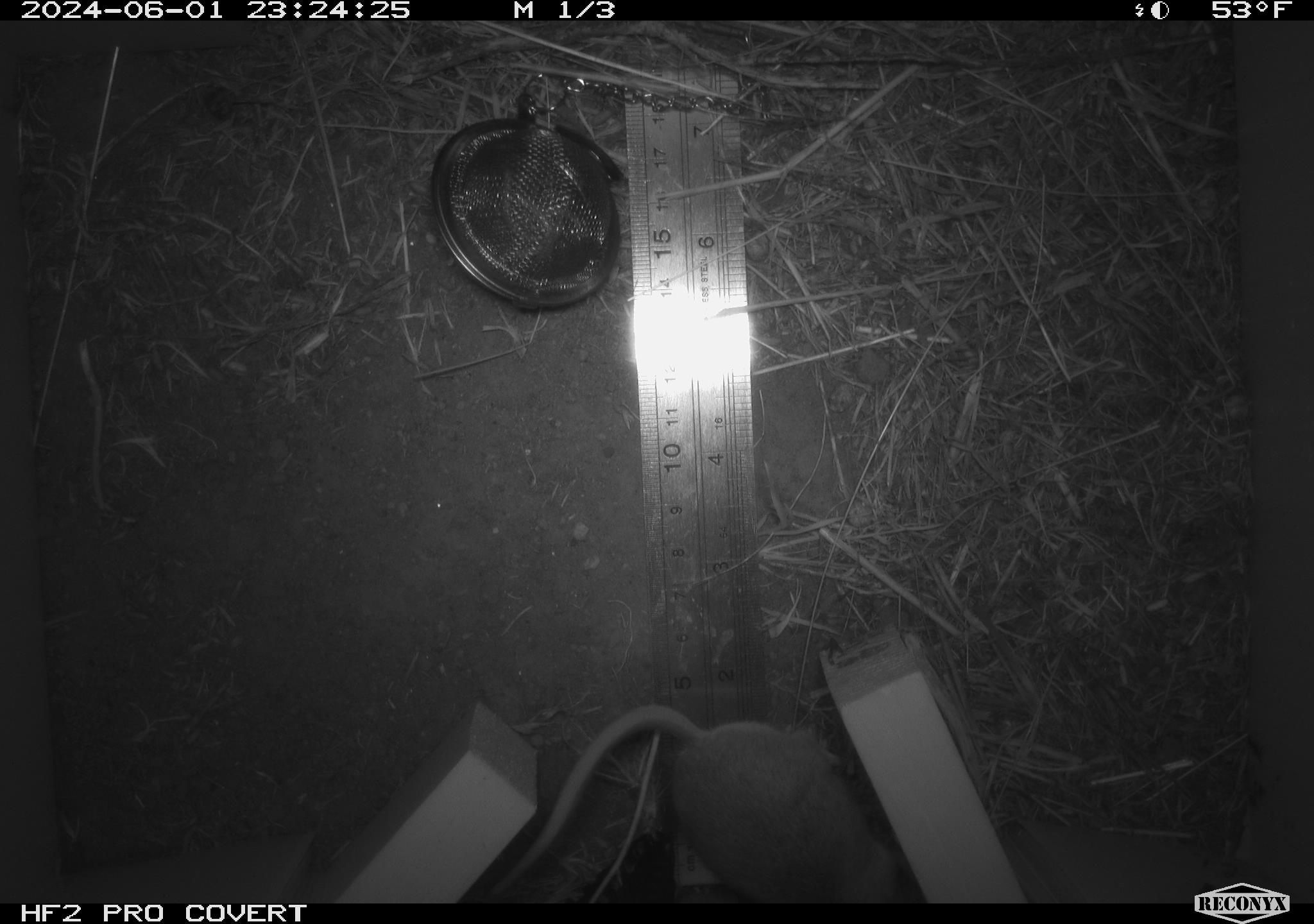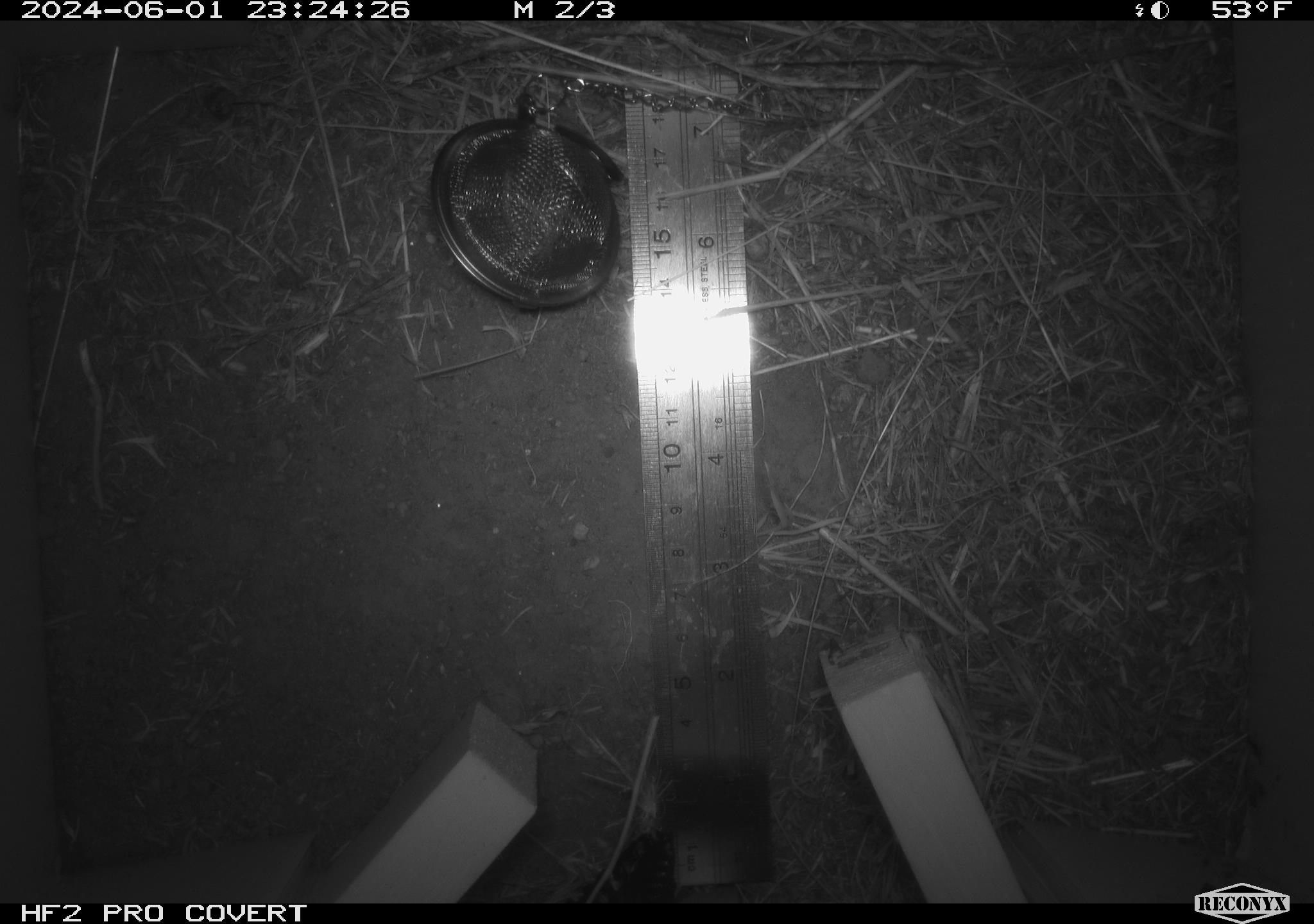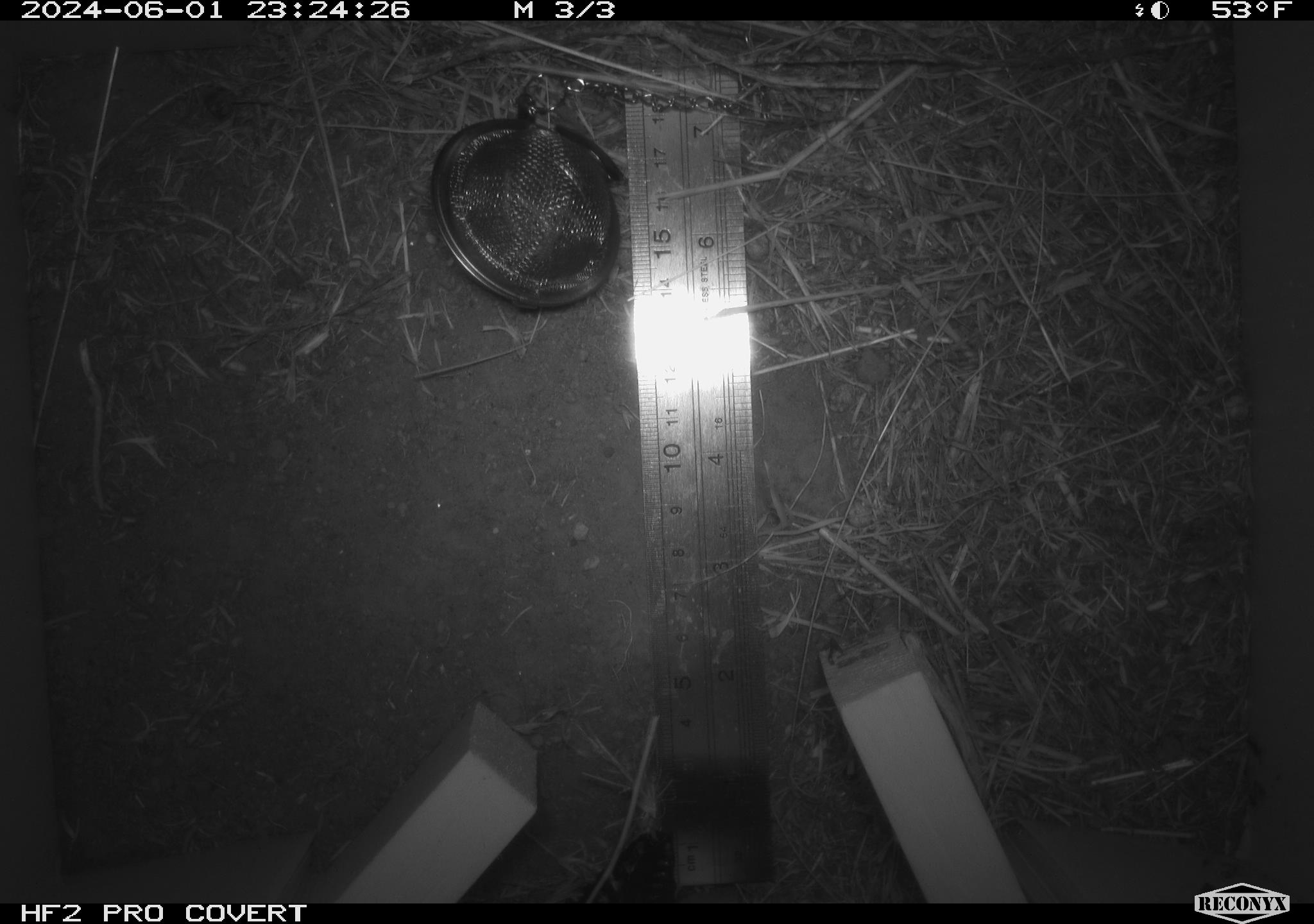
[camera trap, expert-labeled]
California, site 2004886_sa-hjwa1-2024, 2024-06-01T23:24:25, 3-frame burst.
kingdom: Animalia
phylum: Chordata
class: Mammalia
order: Rodentia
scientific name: Rodentia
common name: rodent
Rodent (Rodentia).